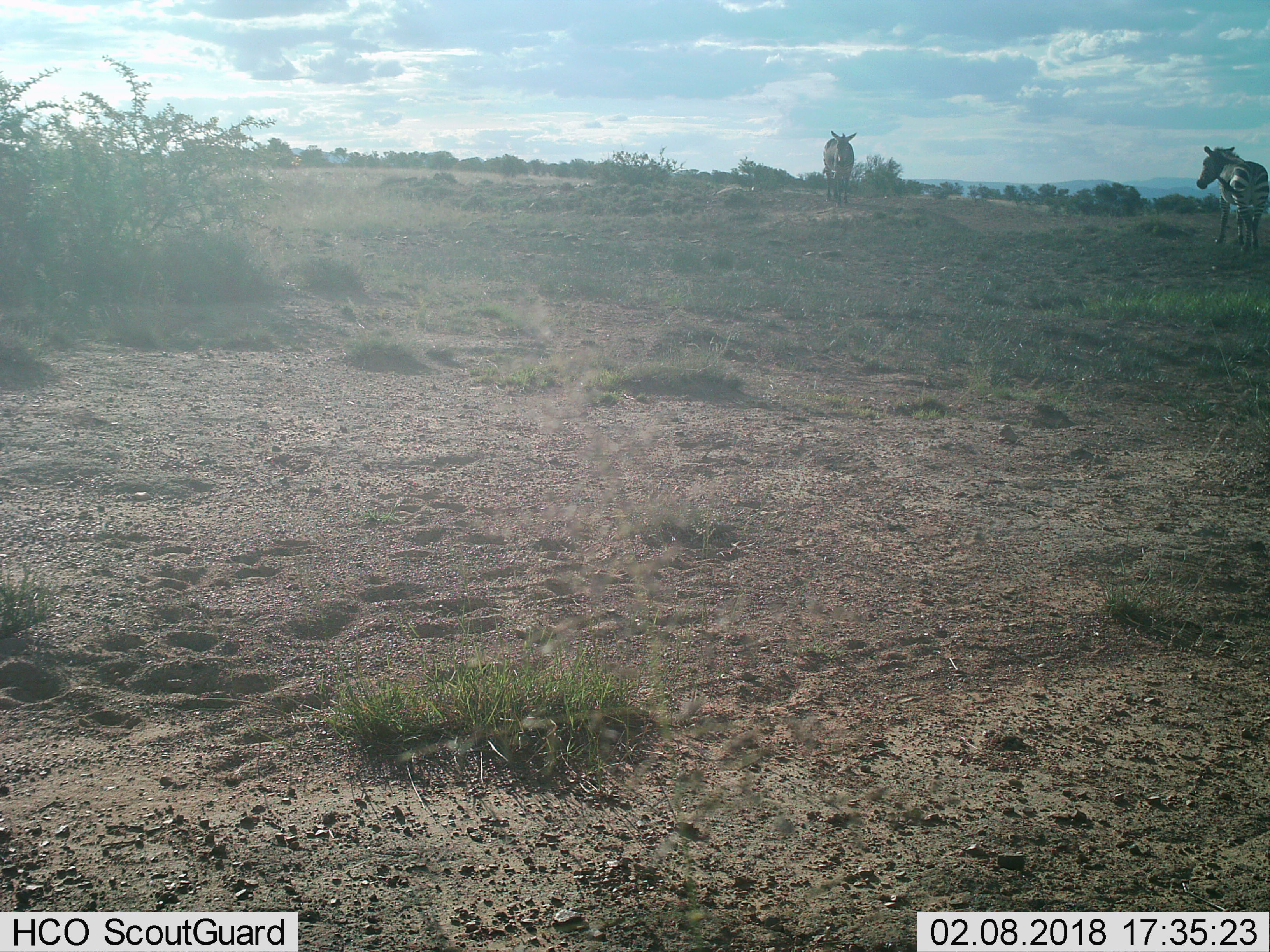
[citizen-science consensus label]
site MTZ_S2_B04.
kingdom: Animalia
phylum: Chordata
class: Mammalia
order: Perissodactyla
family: Equidae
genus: Equus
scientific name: Equus zebra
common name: mountain zebra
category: zebramountain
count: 2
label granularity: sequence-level